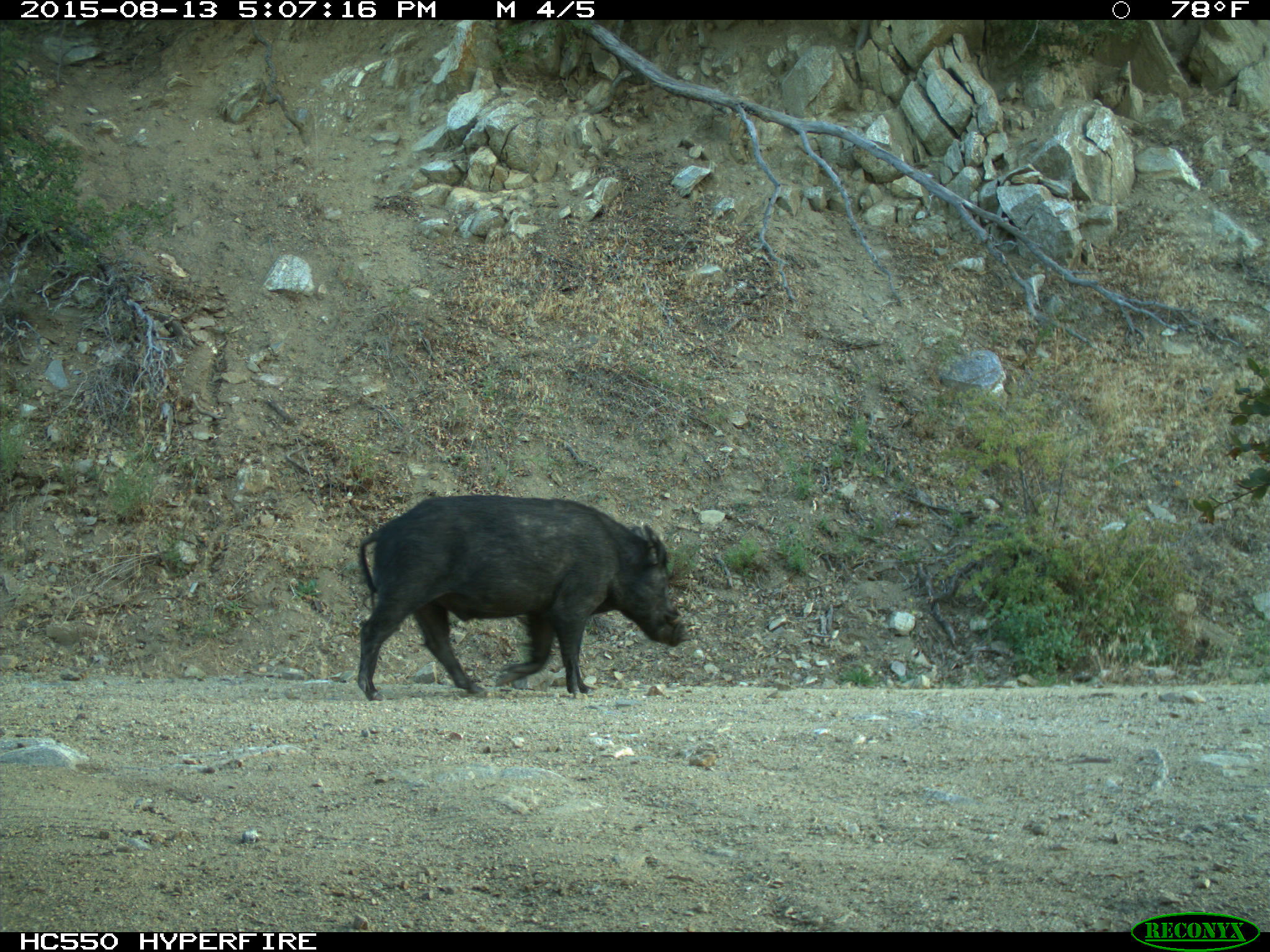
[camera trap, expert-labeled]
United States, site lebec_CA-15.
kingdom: Animalia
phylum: Chordata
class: Mammalia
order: Artiodactyla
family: Suidae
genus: Sus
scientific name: Sus scrofa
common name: wild boar